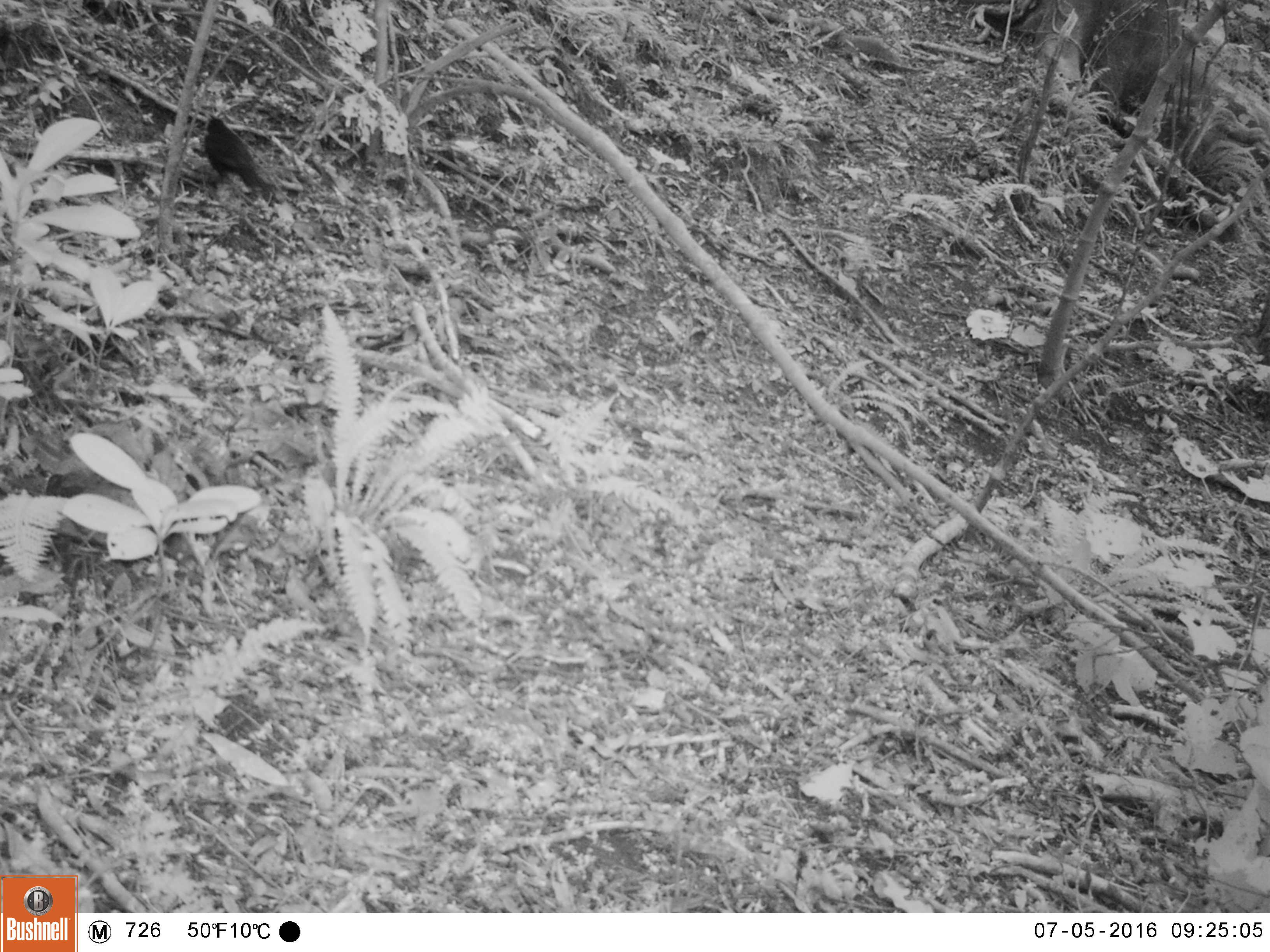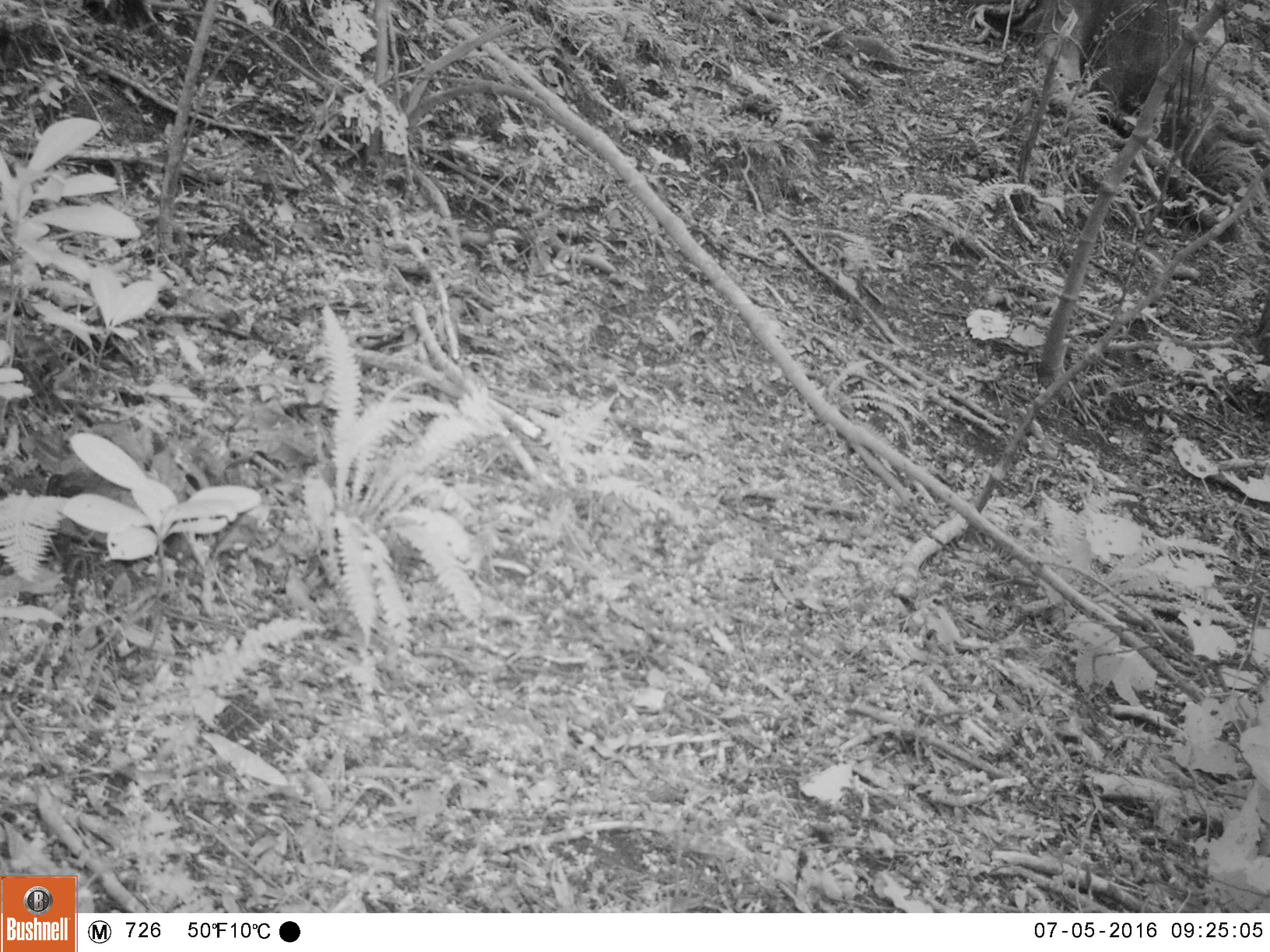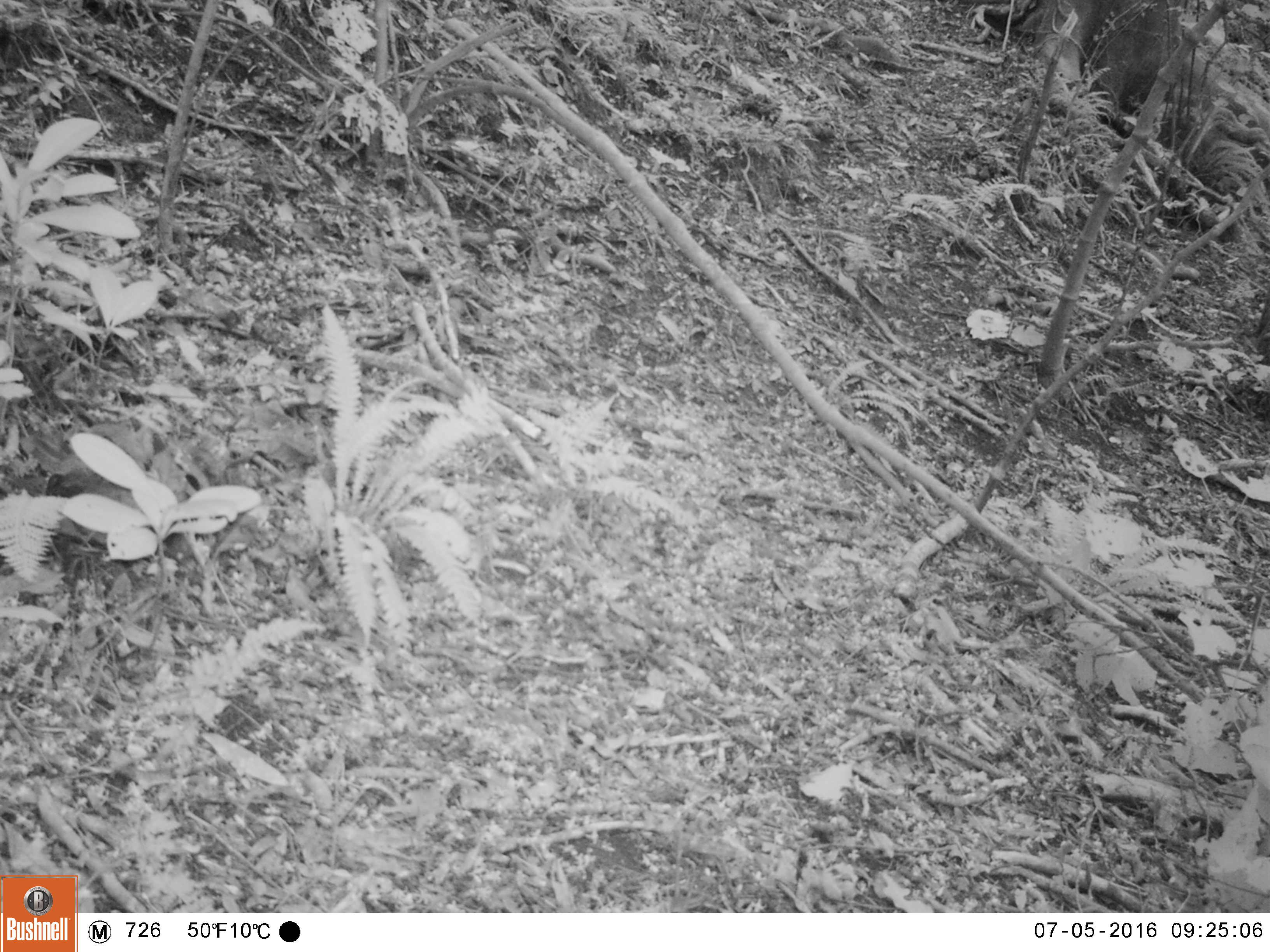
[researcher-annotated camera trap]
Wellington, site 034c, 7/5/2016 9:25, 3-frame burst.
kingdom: Animalia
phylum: Chordata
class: Aves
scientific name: Aves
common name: bird